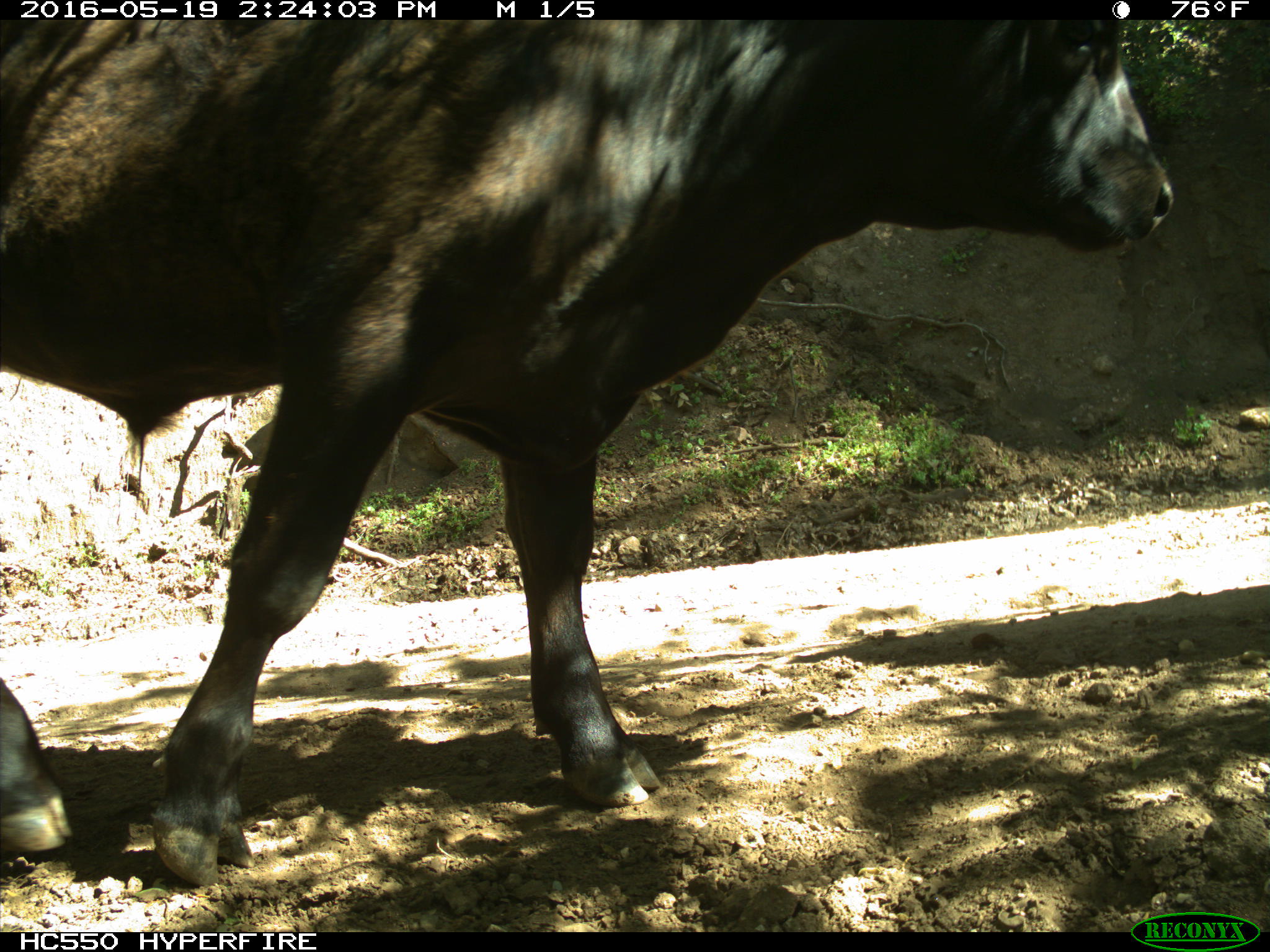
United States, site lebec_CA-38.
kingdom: Animalia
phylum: Chordata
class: Mammalia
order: Artiodactyla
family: Bovidae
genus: Bos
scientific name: Bos taurus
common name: domestic cow